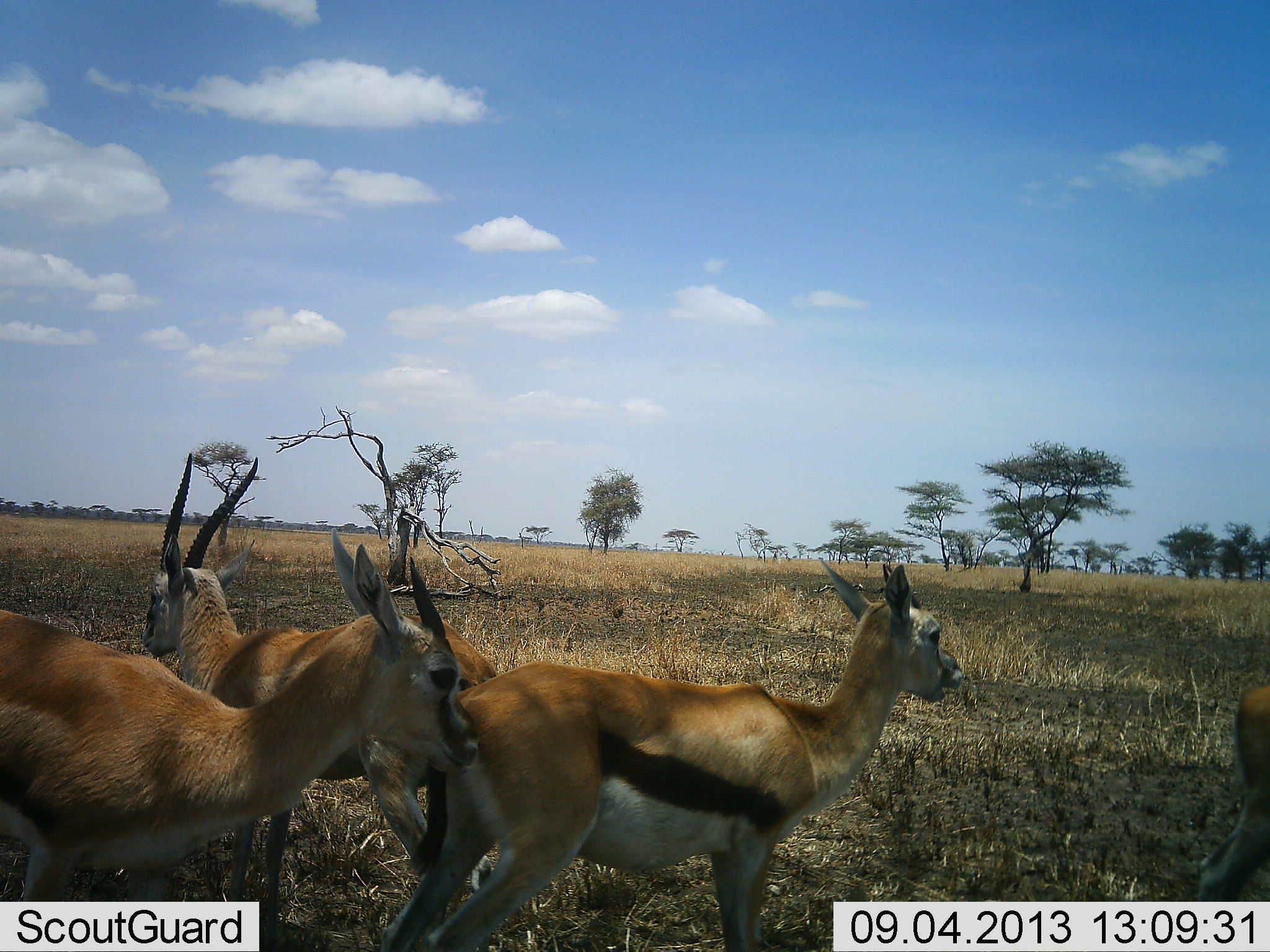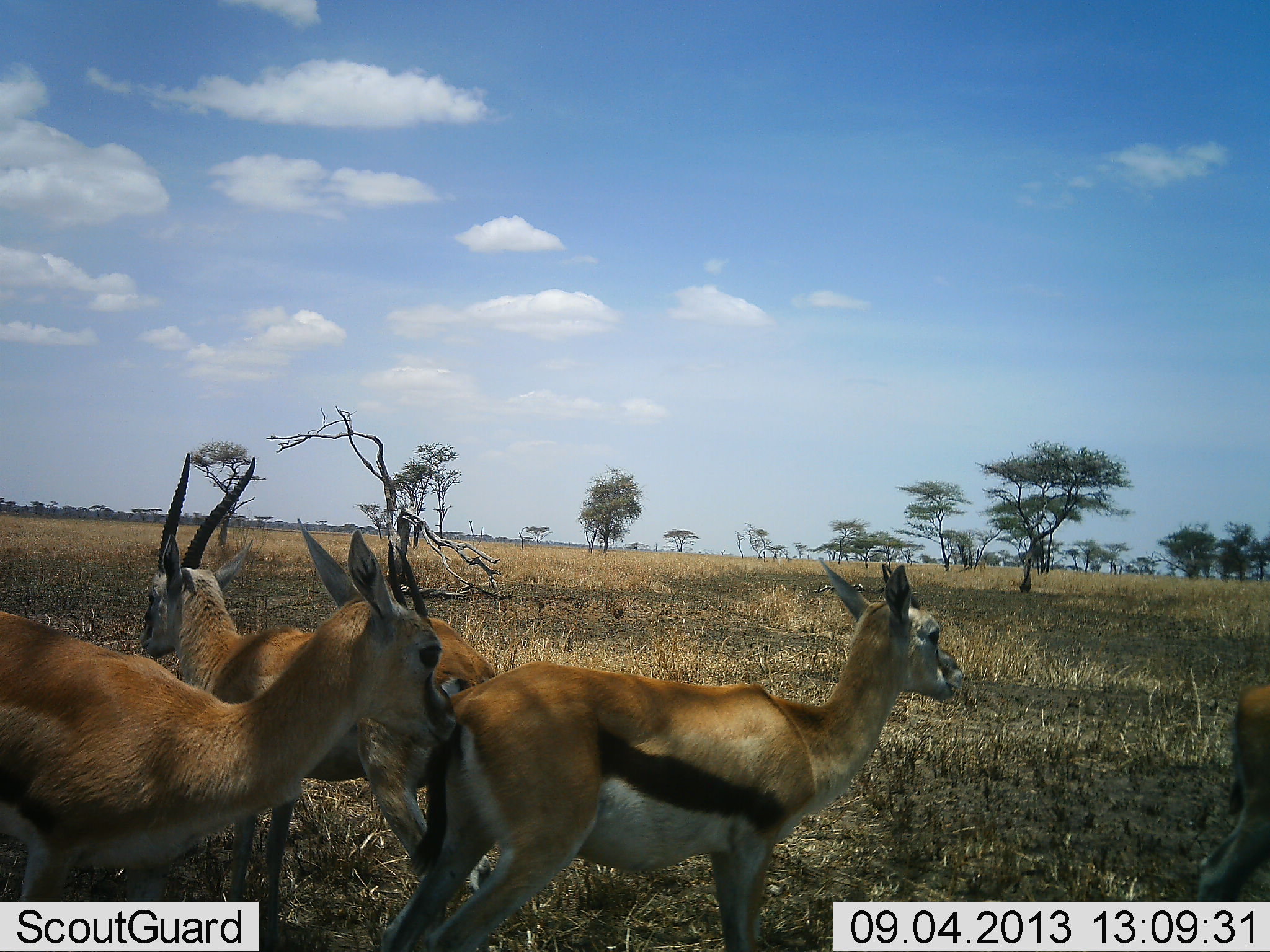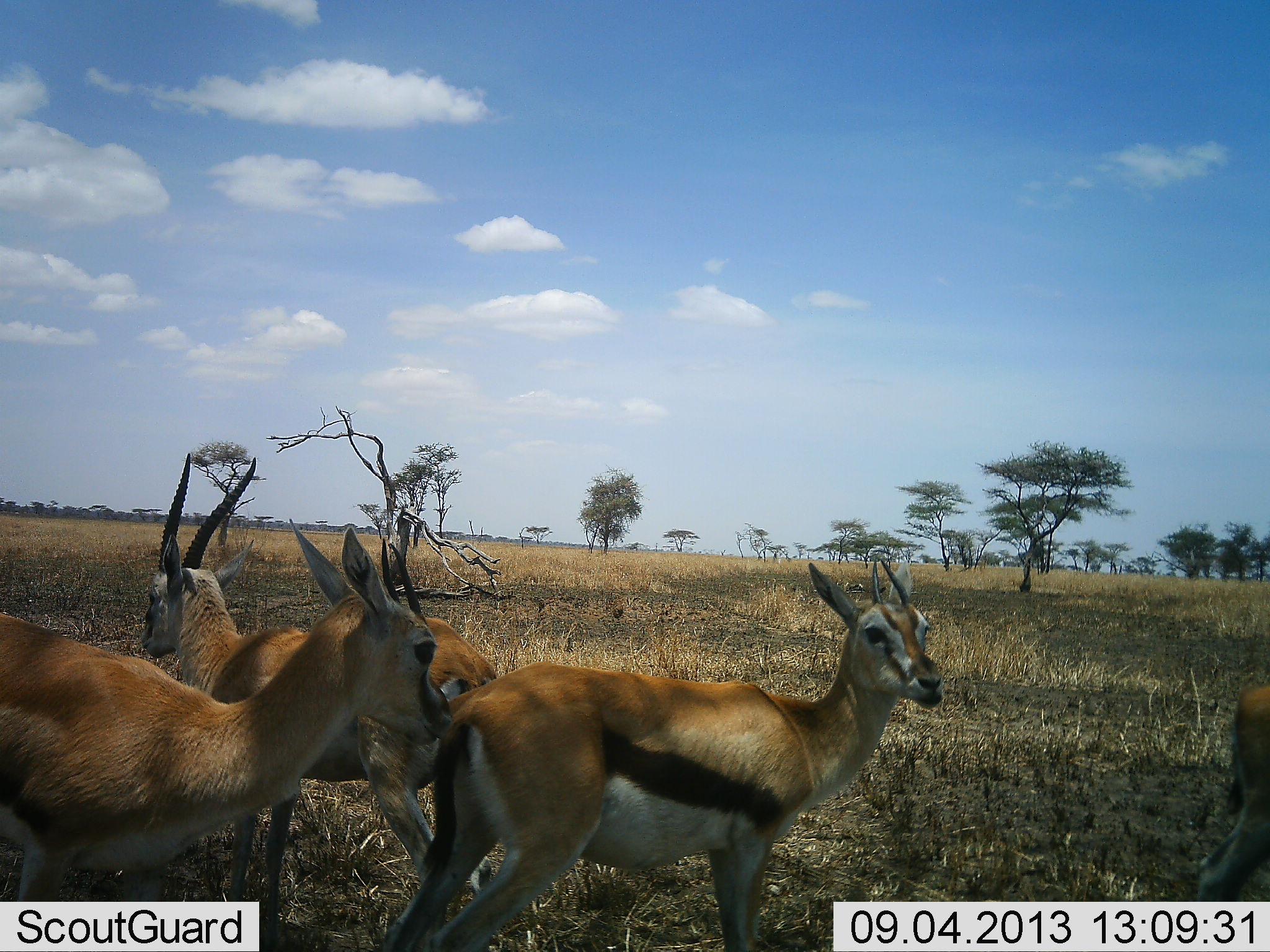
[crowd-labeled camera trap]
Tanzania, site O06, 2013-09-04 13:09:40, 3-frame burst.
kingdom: Animalia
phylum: Chordata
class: Mammalia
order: Artiodactyla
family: Bovidae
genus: Eudorcas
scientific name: Eudorcas thomsonii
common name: thomson's gazelle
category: gazellethomsons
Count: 4.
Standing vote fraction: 83%.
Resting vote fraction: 7%.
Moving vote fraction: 7%.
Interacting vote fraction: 3%.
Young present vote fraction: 0%.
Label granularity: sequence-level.